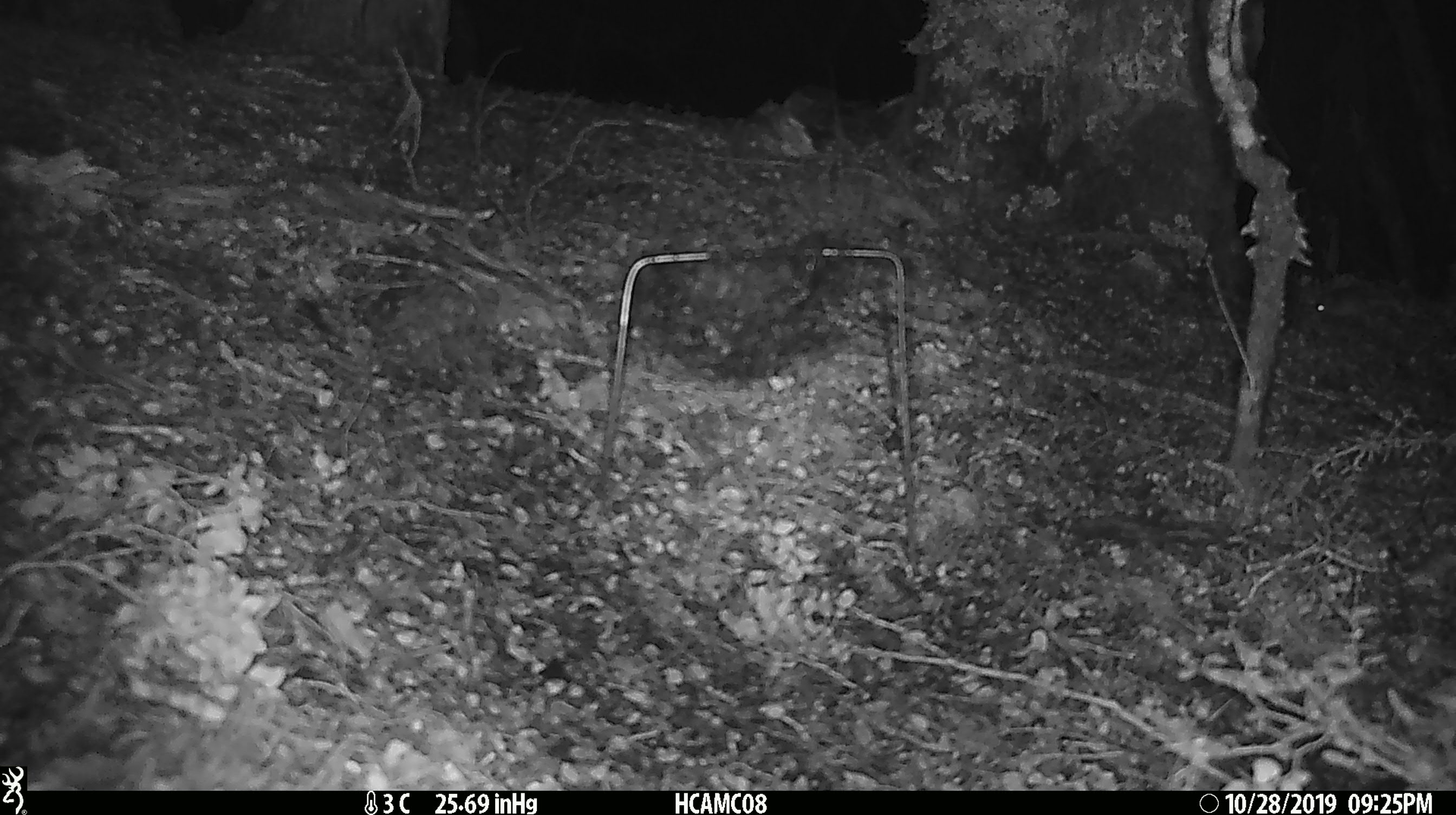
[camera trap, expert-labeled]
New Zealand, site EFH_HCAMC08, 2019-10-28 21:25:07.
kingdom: Animalia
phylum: Chordata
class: Mammalia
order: Rodentia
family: Muridae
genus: Mus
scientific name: Mus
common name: mouse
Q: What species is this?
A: Mouse (Mus).